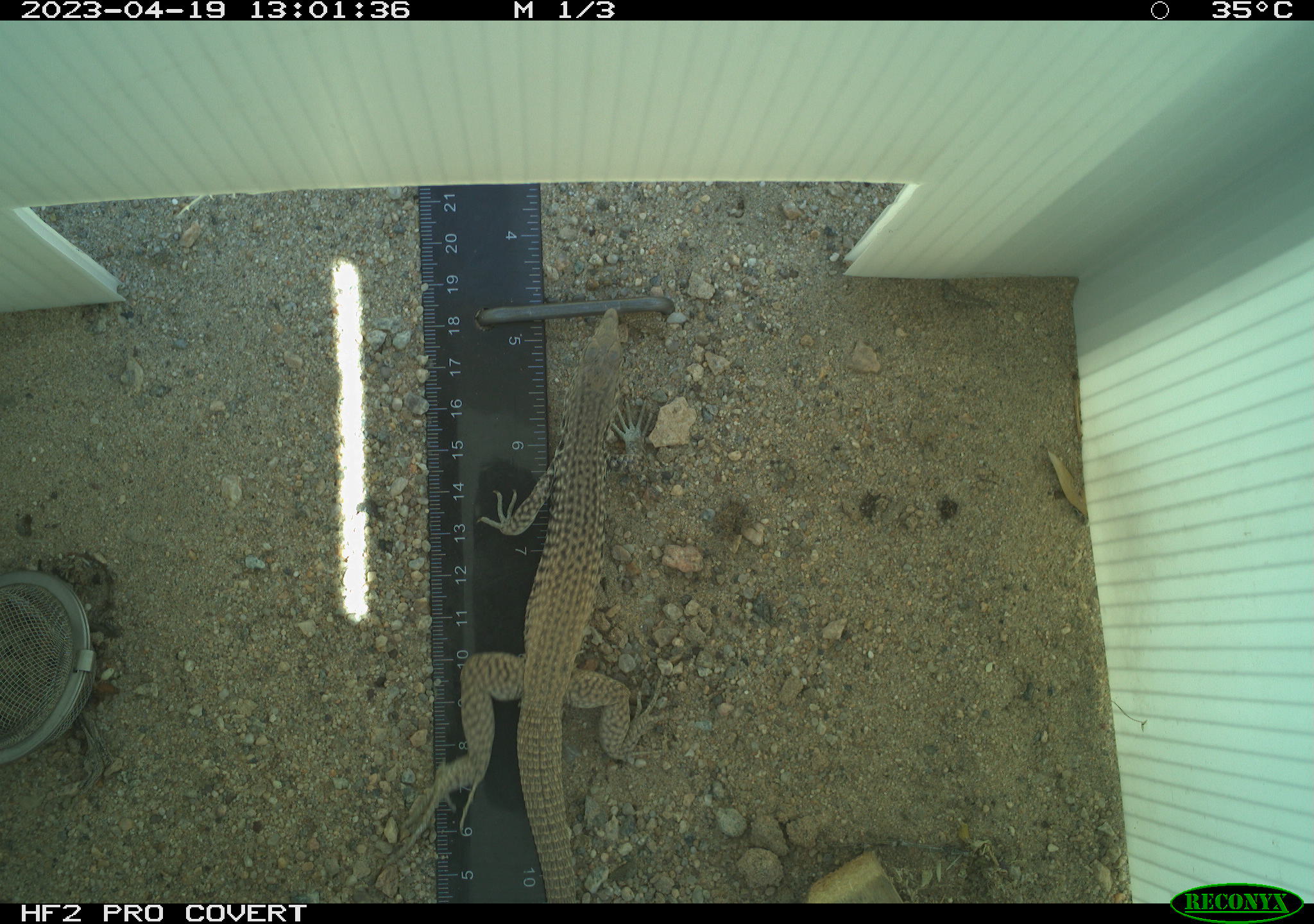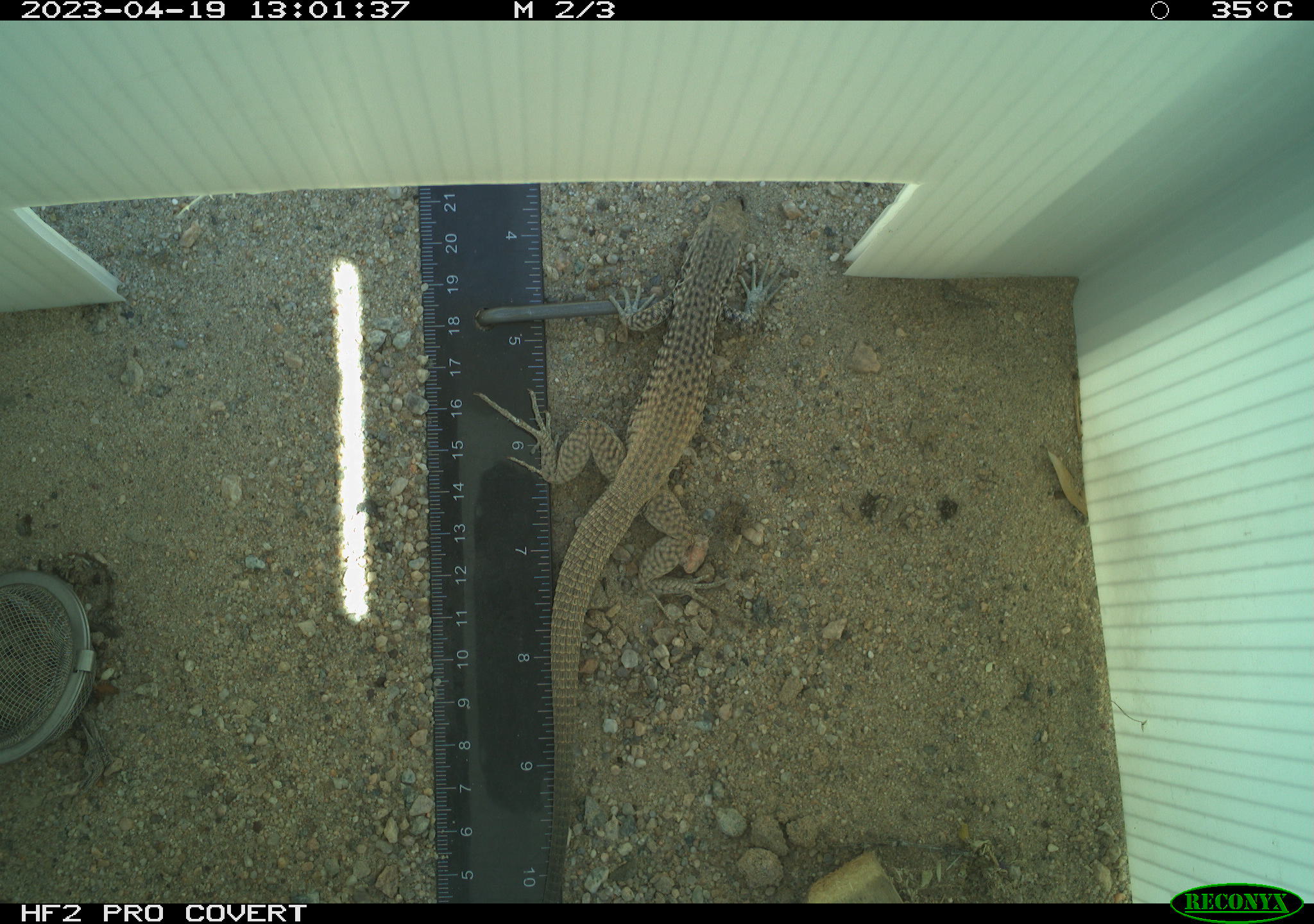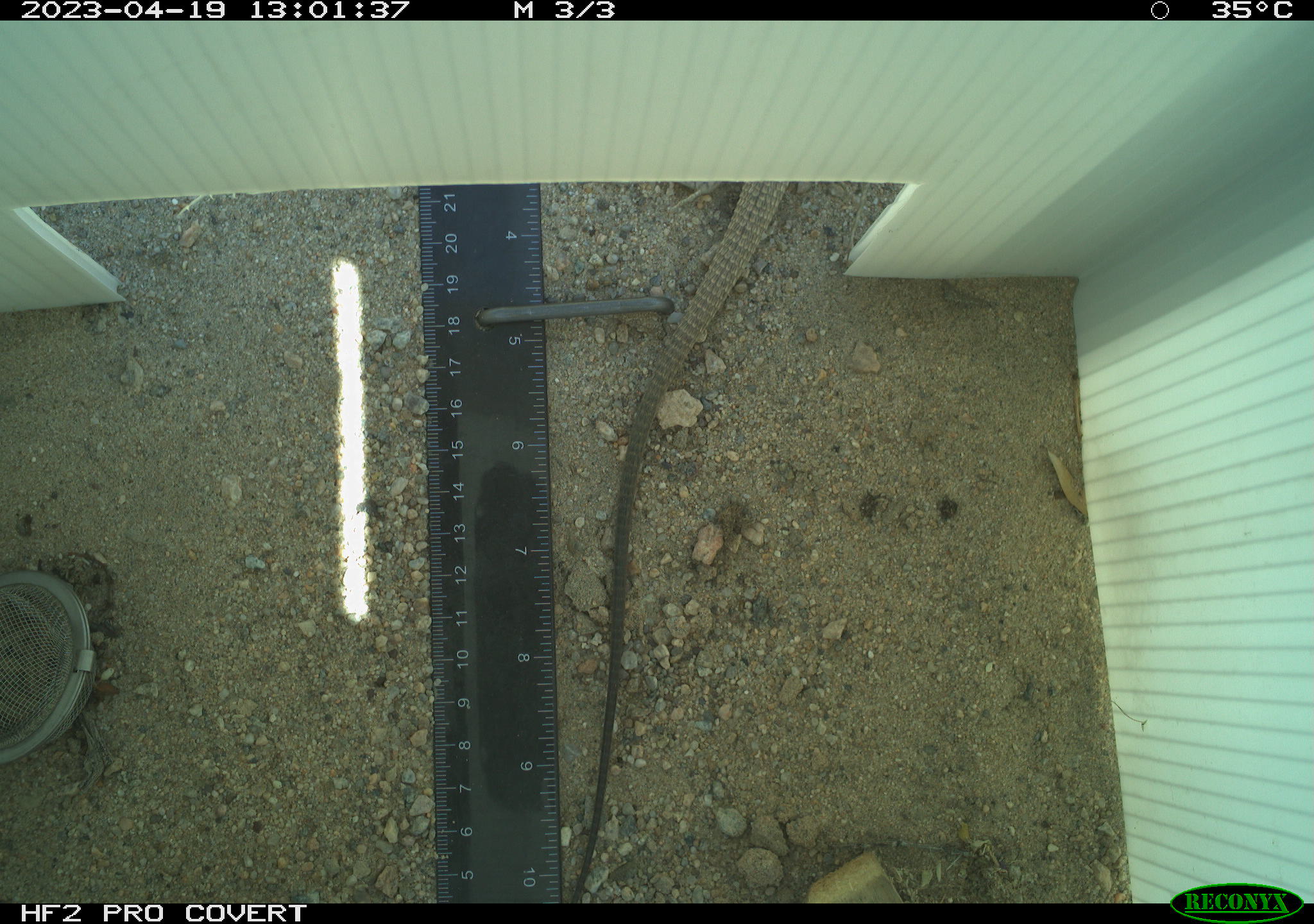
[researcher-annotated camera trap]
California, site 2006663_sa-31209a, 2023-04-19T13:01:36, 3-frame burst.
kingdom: Animalia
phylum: Chordata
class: Reptilia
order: Squamata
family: Teiidae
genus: Aspidoscelis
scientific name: Aspidoscelis tigris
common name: western whiptail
Western whiptail (Aspidoscelis tigris).